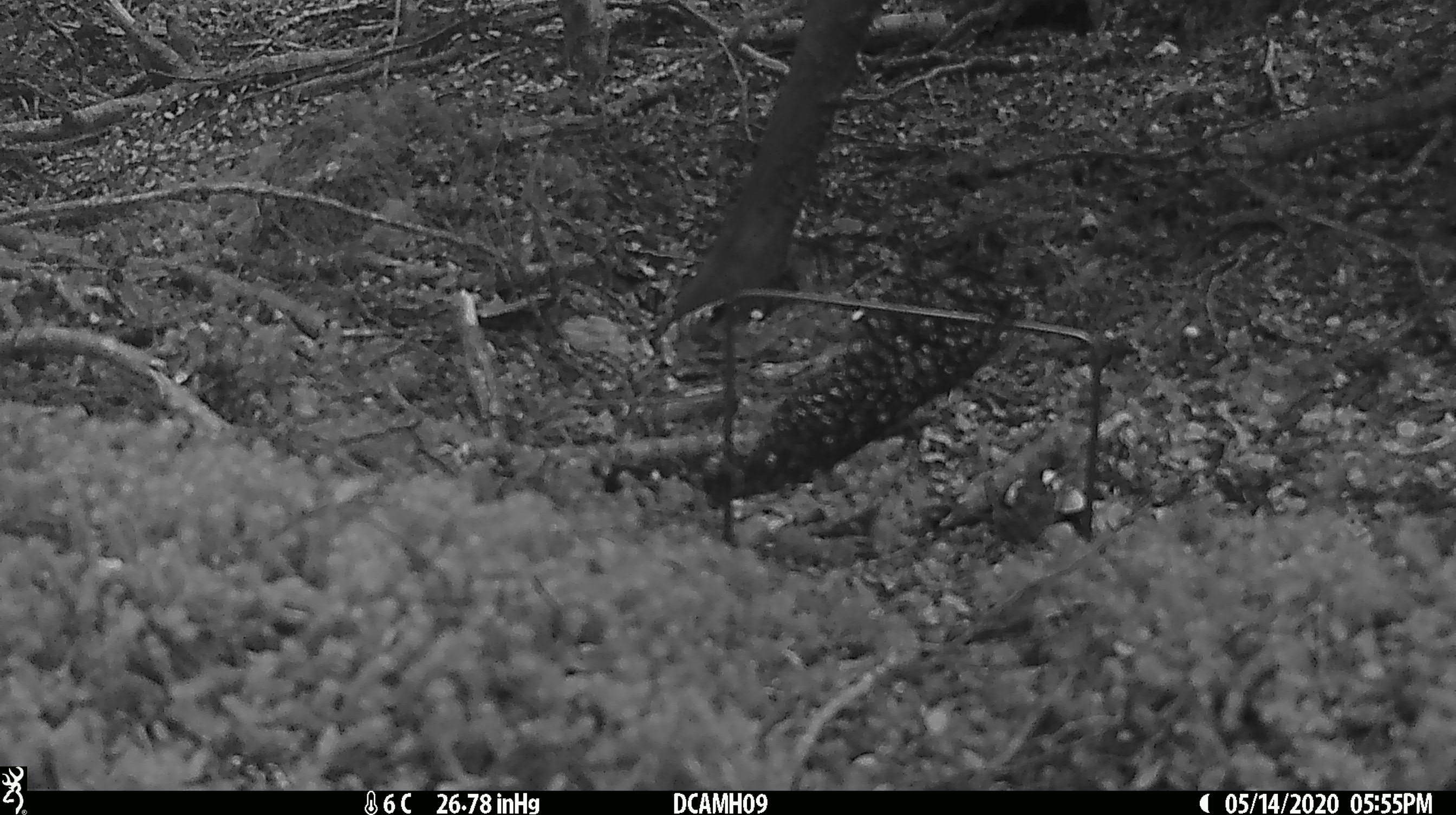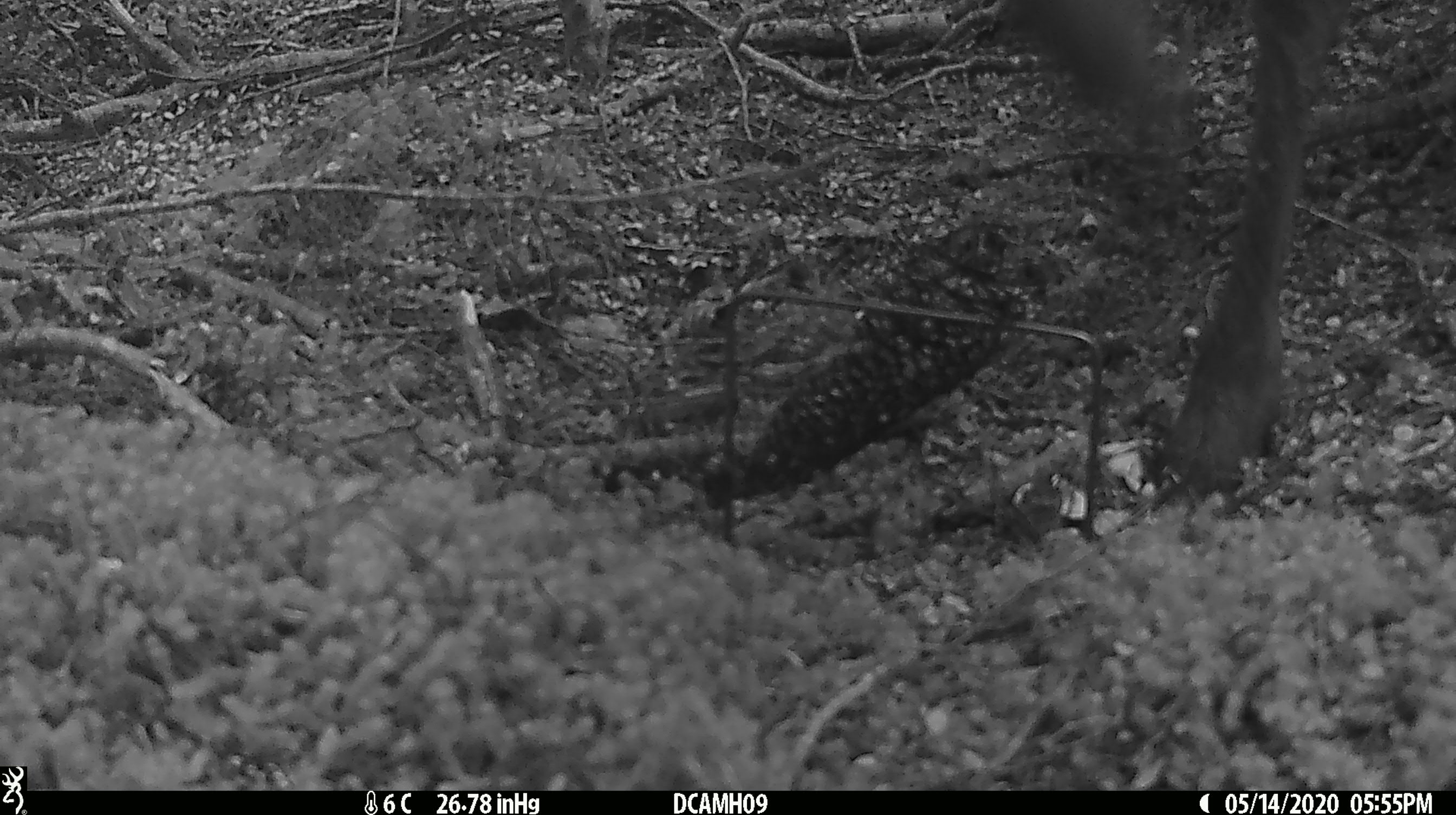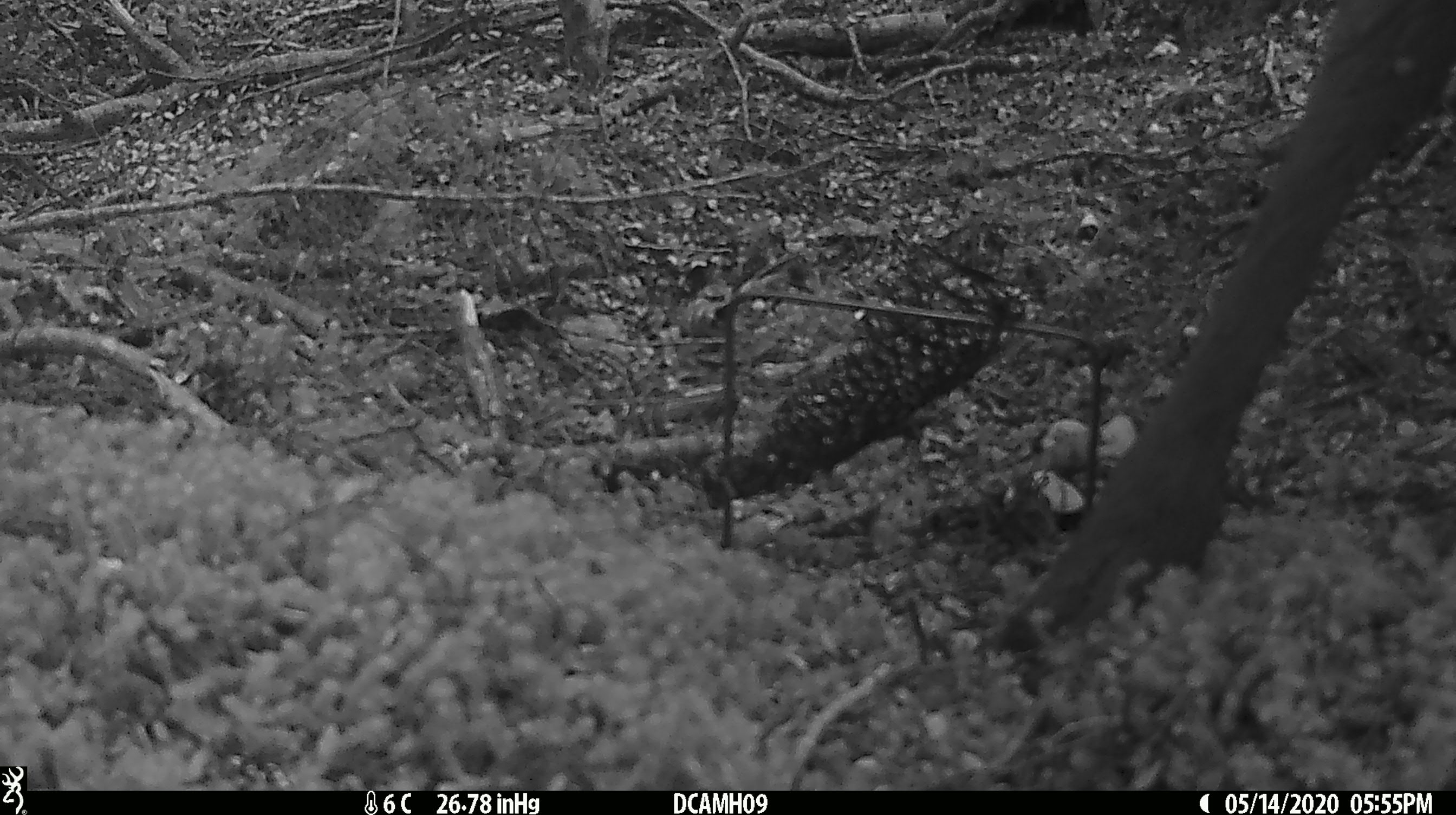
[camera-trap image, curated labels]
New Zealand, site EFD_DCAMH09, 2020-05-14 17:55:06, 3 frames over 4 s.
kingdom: Animalia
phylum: Chordata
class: Mammalia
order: Artiodactyla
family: Cervidae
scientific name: Cervidae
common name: deer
Deer (Cervidae).